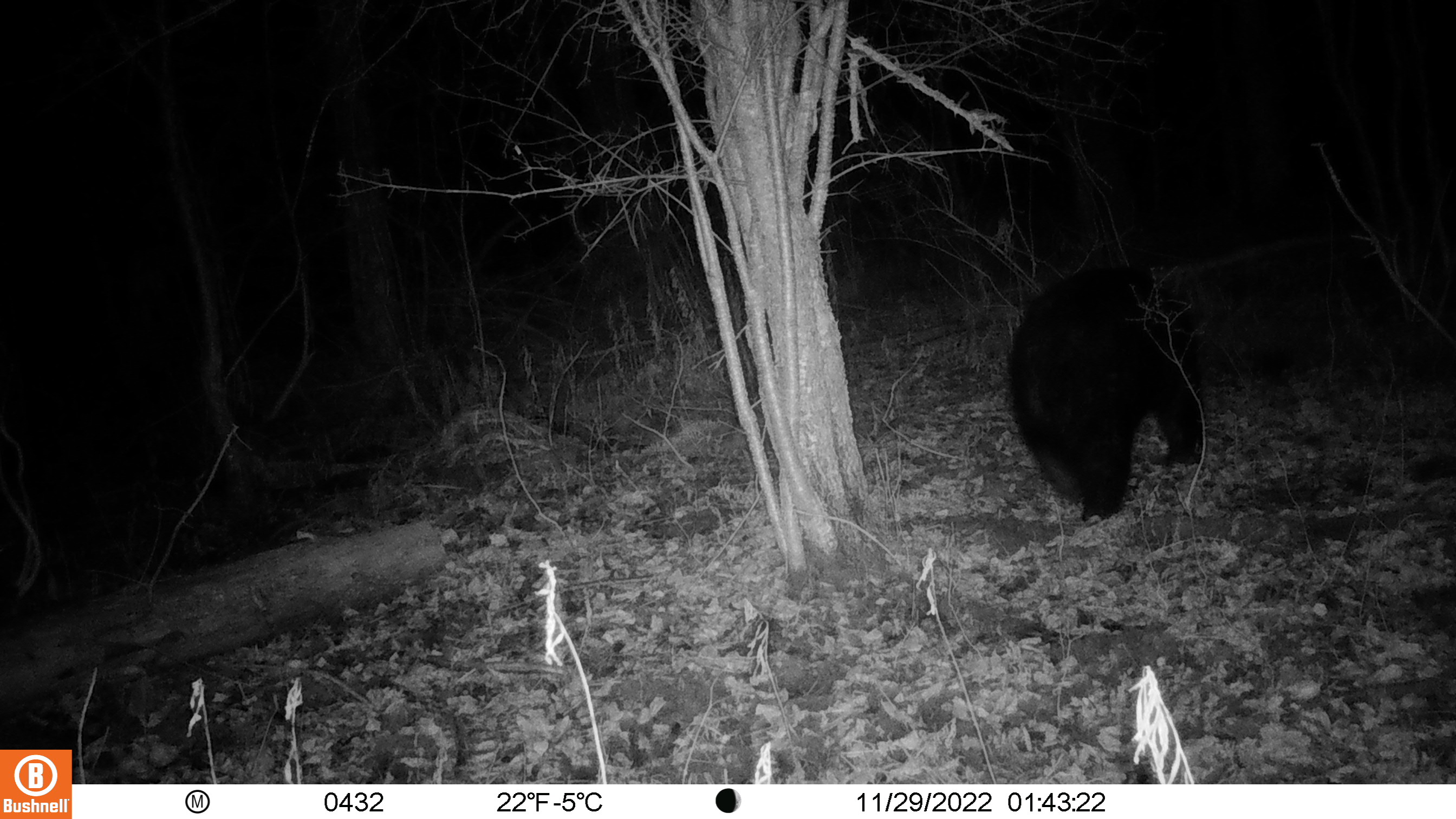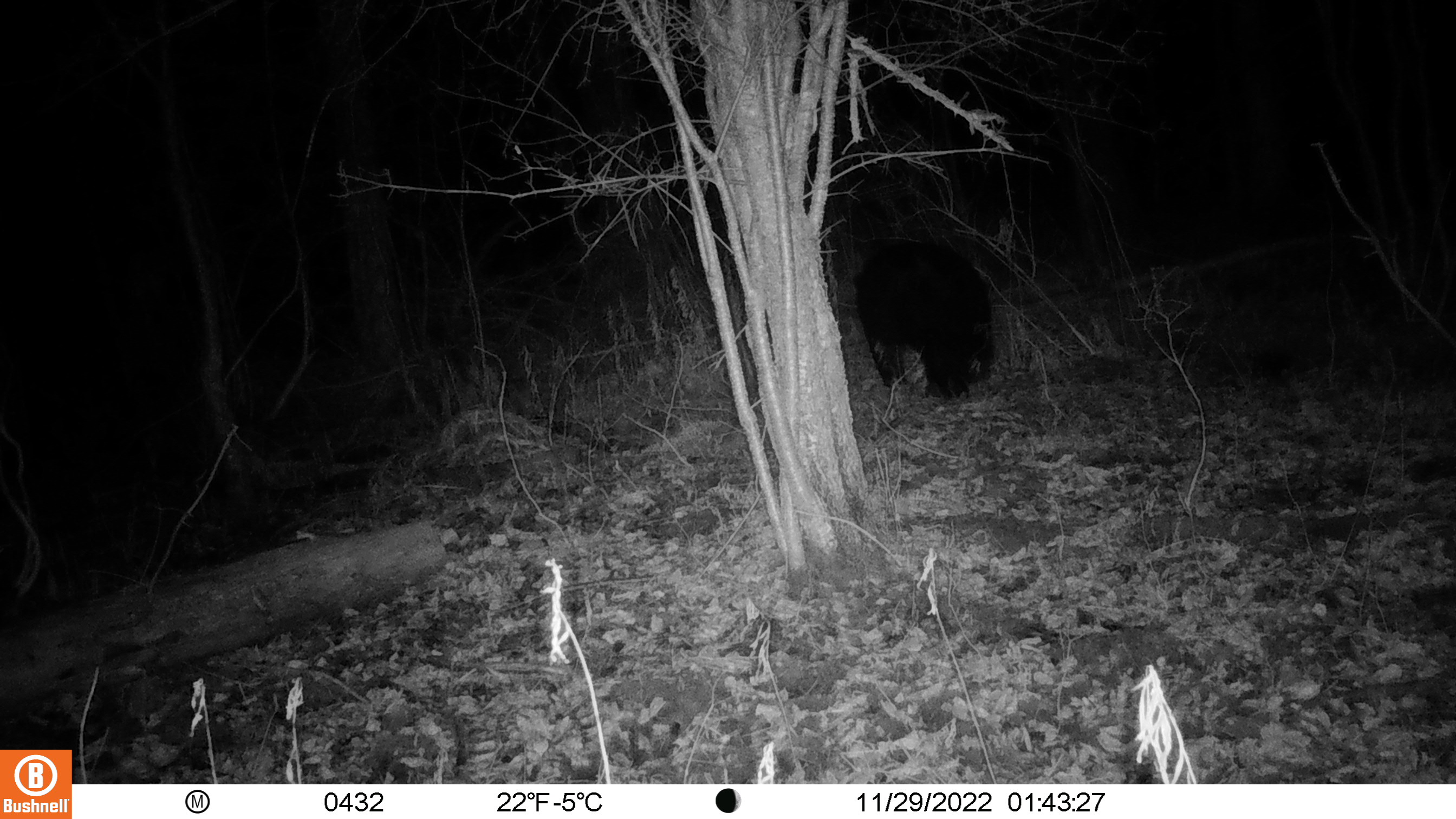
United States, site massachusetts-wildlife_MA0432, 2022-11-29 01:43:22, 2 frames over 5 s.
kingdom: Animalia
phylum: Chordata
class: Mammalia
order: Carnivora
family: Ursidae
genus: Ursus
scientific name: Ursus americanus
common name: black bear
Black bear (Ursus americanus).